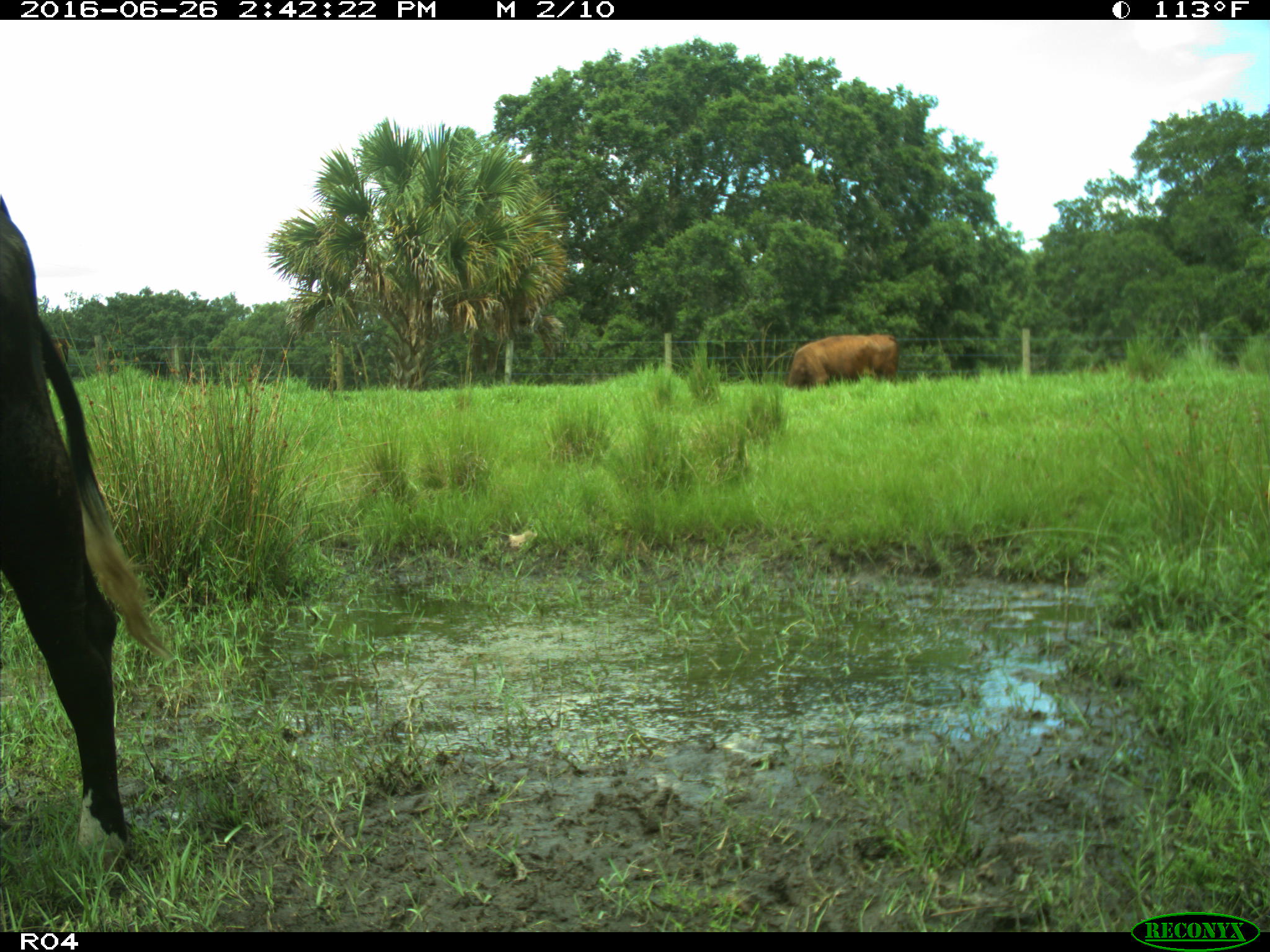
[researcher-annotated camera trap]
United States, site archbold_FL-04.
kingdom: Animalia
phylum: Chordata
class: Mammalia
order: Artiodactyla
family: Bovidae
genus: Bos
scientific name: Bos taurus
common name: domestic cow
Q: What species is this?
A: Bos taurus (domestic cow).